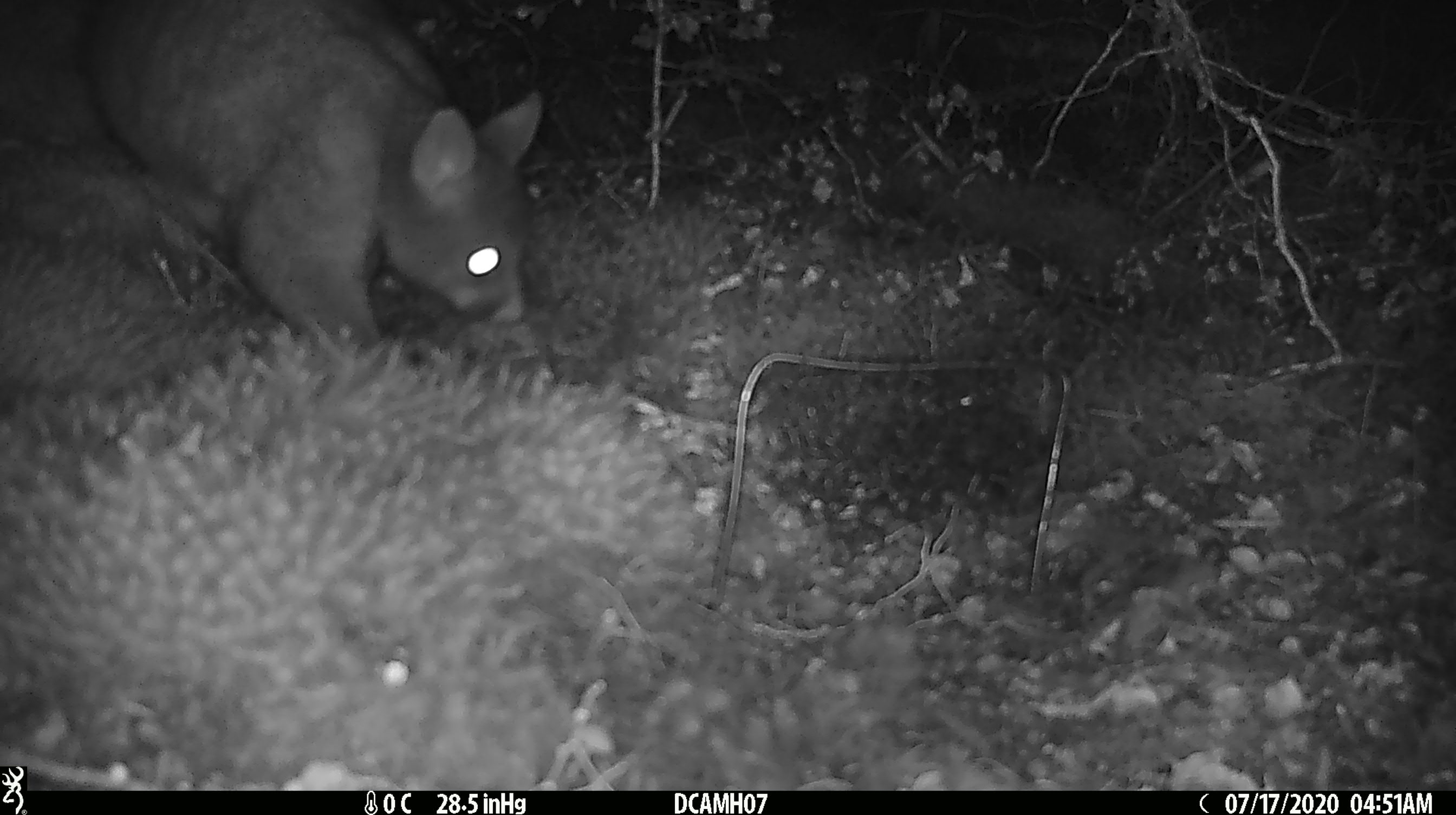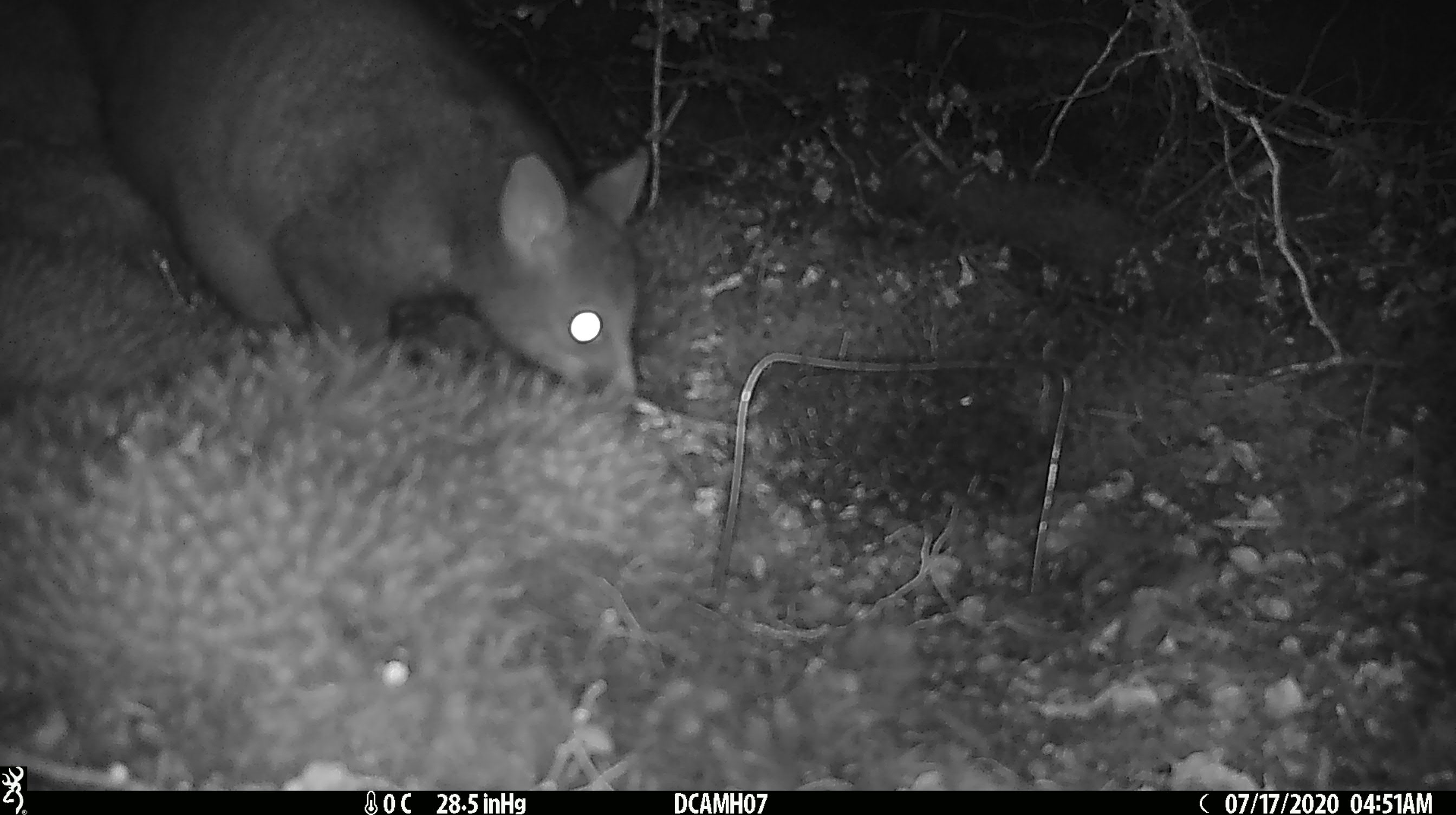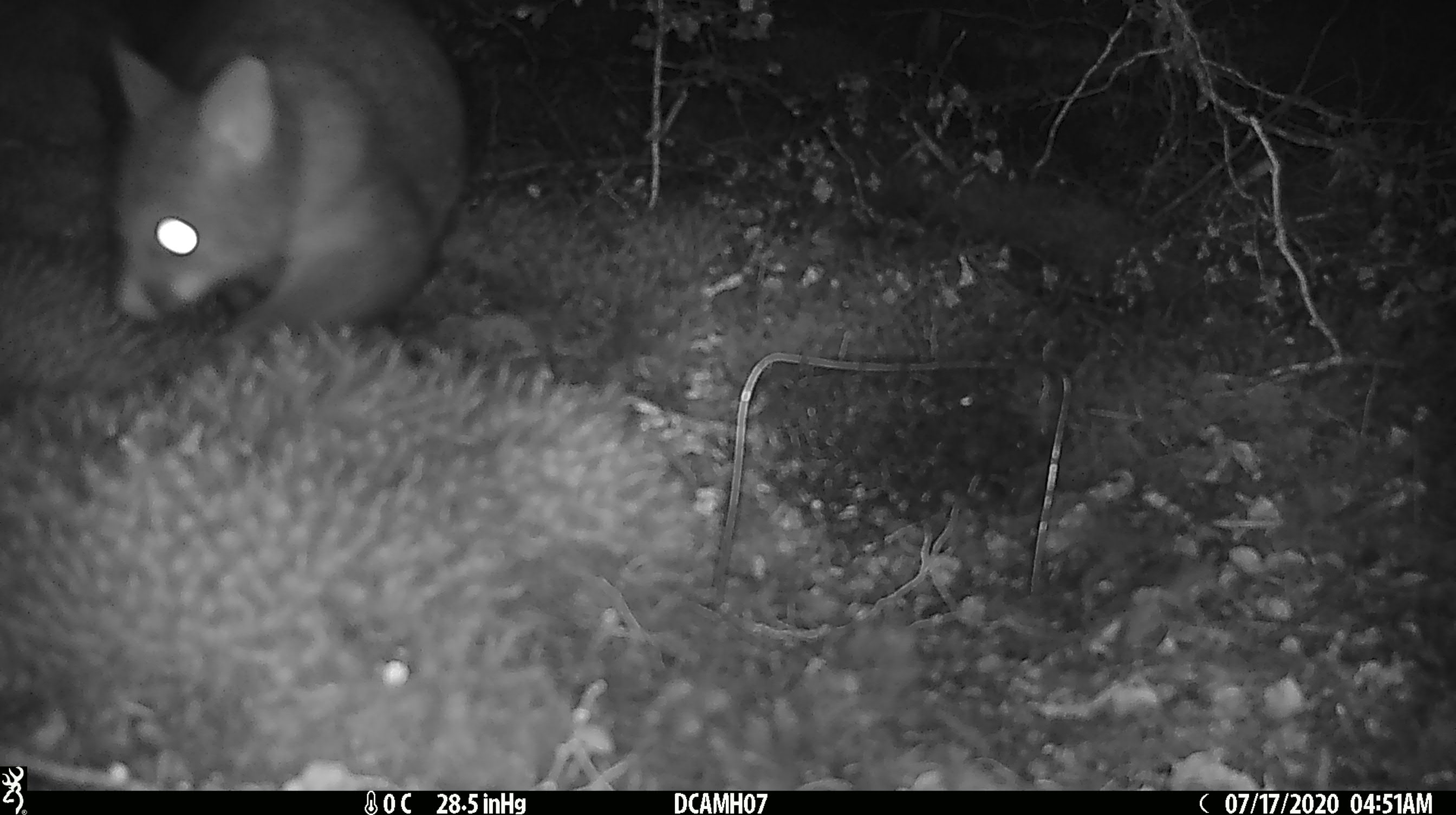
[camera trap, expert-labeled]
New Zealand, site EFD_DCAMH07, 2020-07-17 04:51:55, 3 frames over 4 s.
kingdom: Animalia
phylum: Chordata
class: Mammalia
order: Diprotodontia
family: Phalangeridae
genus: Trichosurus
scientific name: Trichosurus vulpecula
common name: common brushtail possum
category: possum